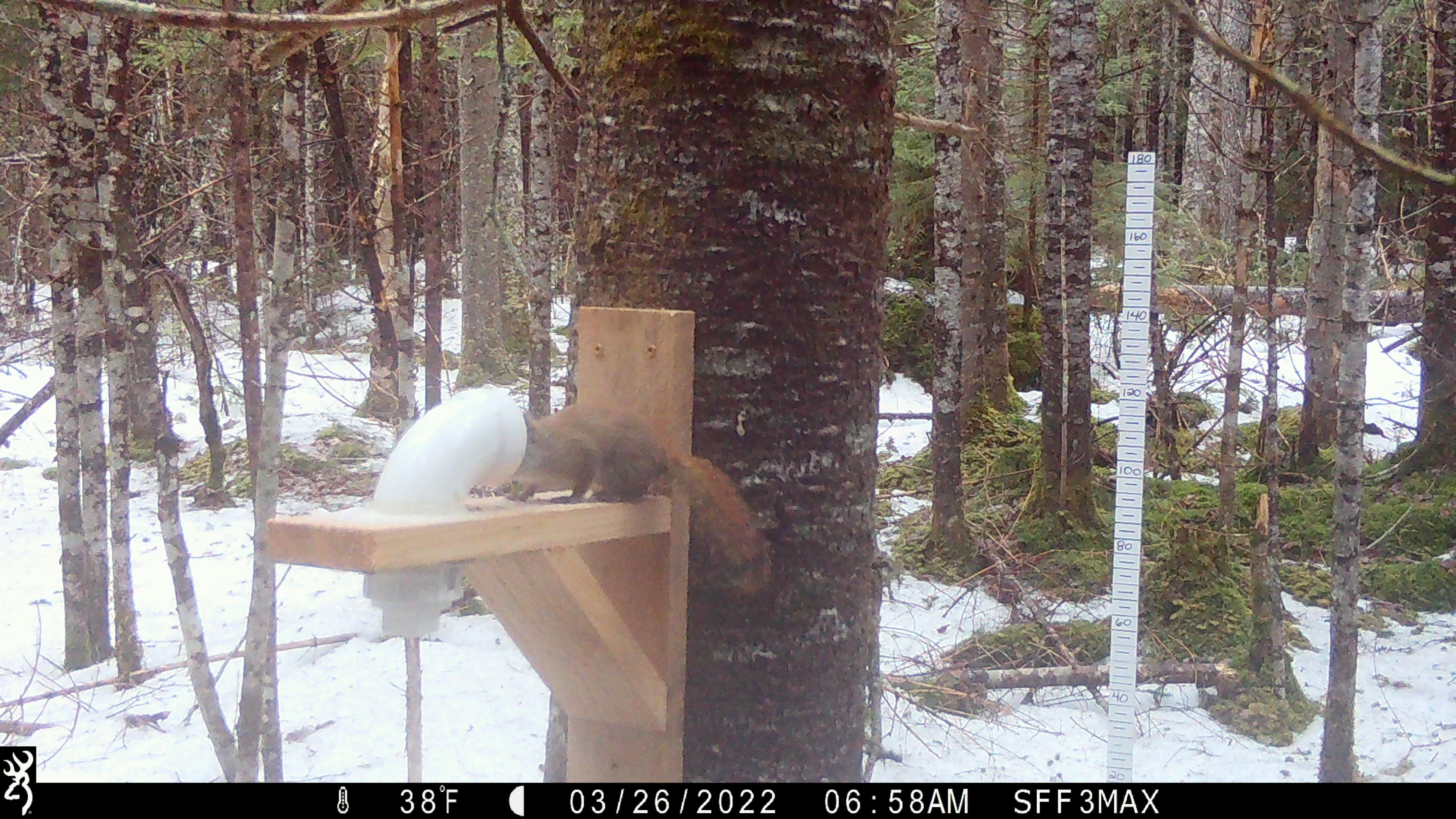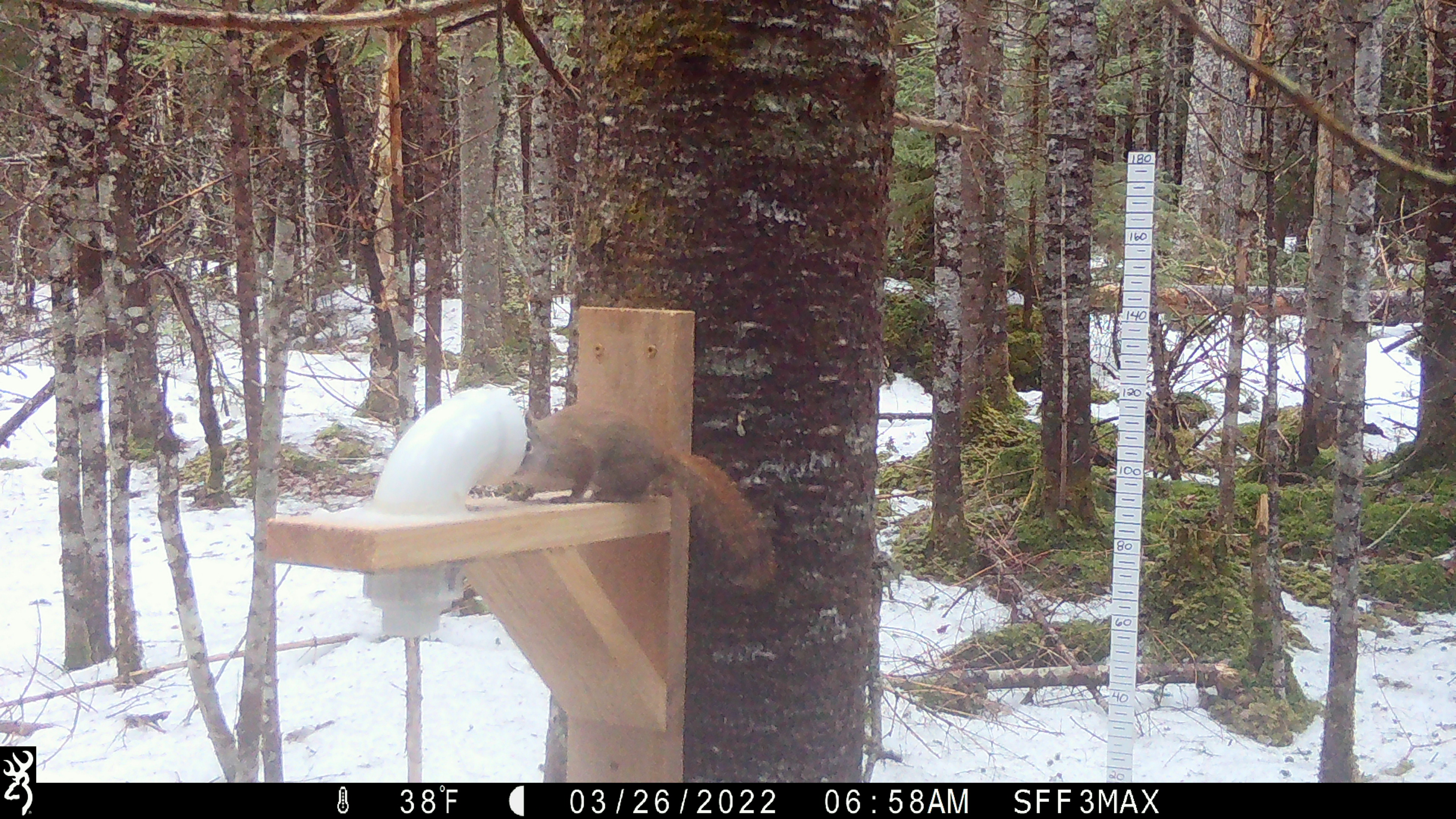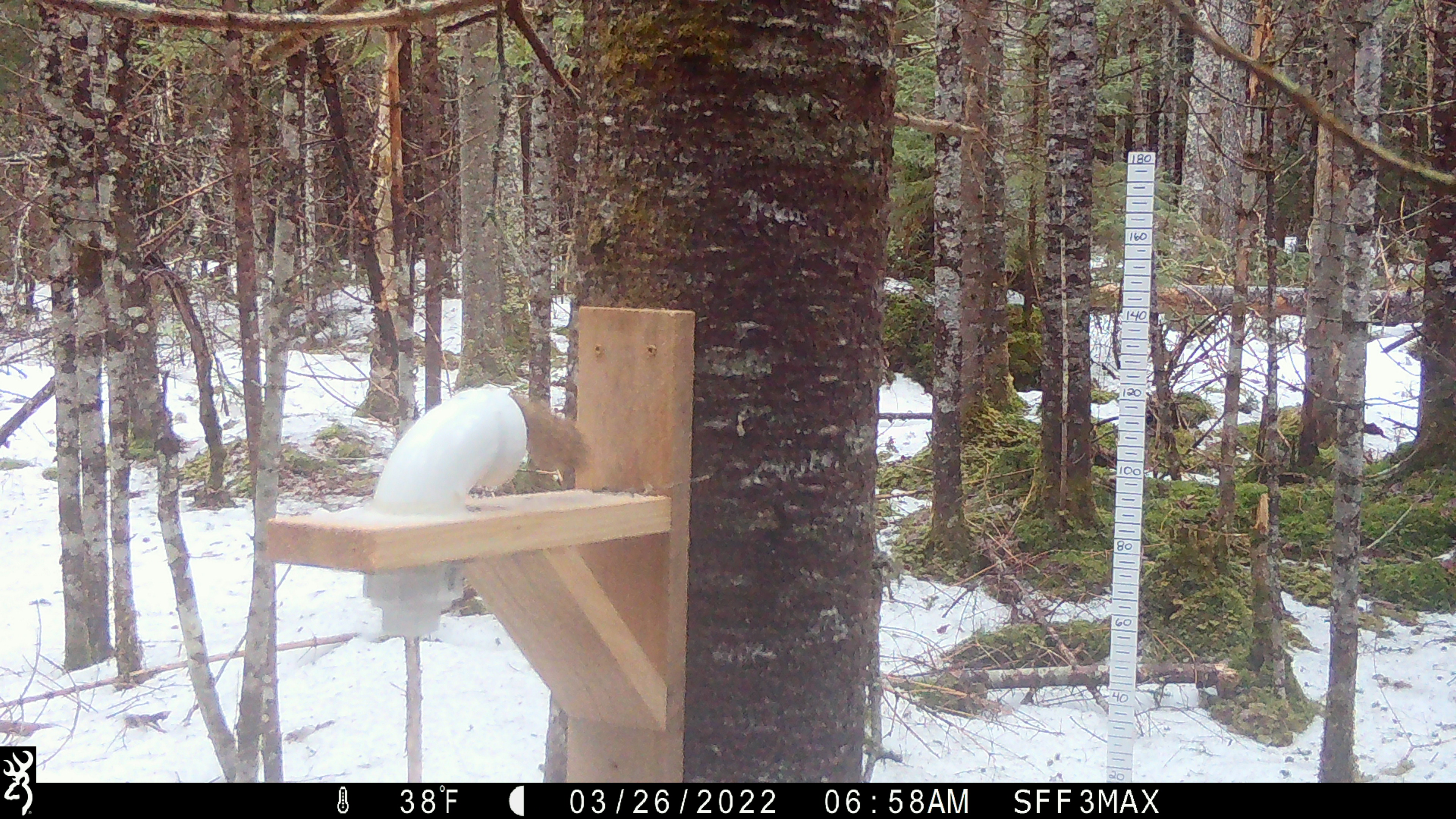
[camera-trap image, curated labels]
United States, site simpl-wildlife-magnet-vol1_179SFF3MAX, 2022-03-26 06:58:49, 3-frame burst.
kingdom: Animalia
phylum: Chordata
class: Mammalia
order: Rodentia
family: Sciuridae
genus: Tamiasciurus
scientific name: Tamiasciurus hudsonicus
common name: red squirrel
Red squirrel (Tamiasciurus hudsonicus).